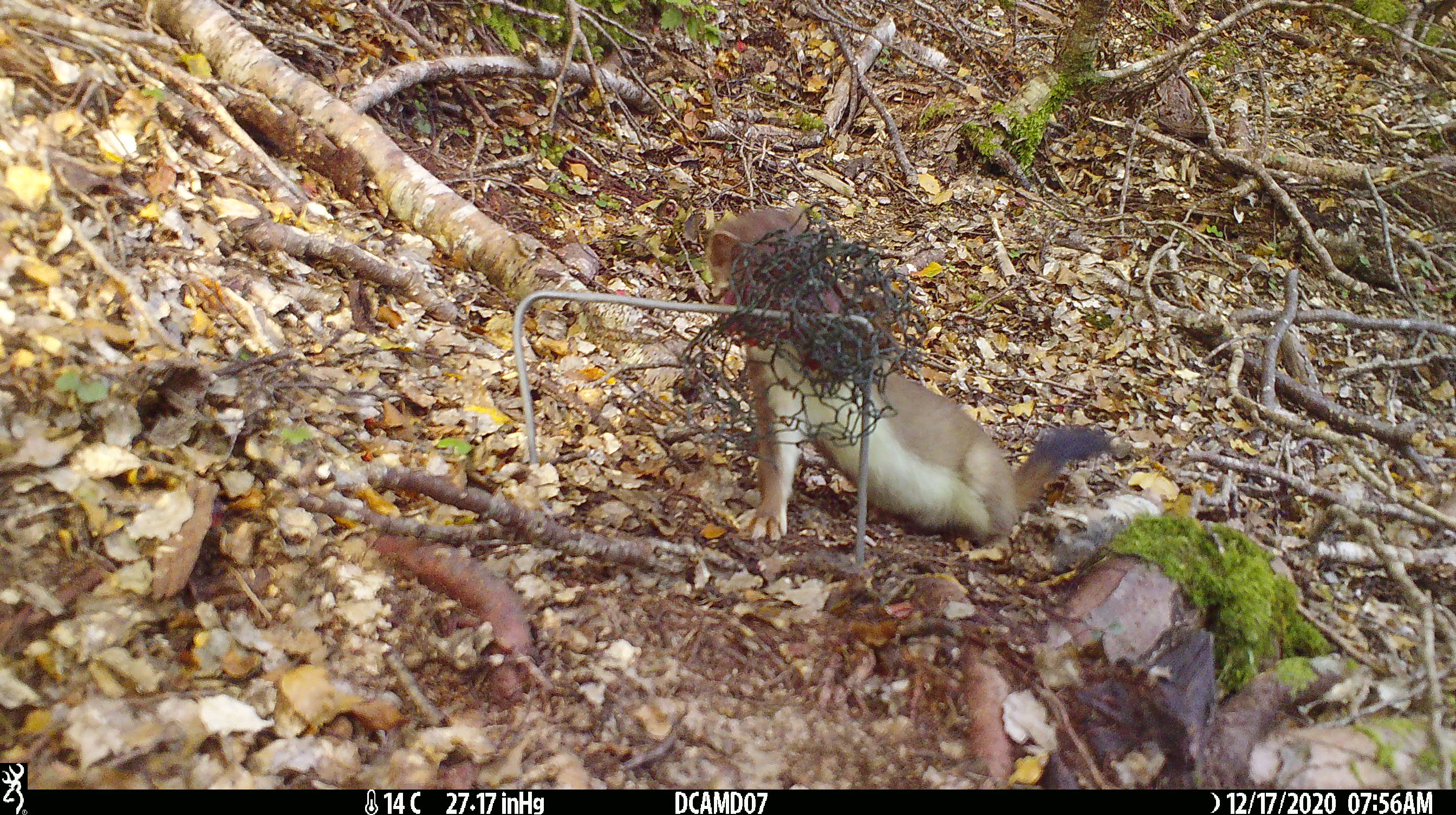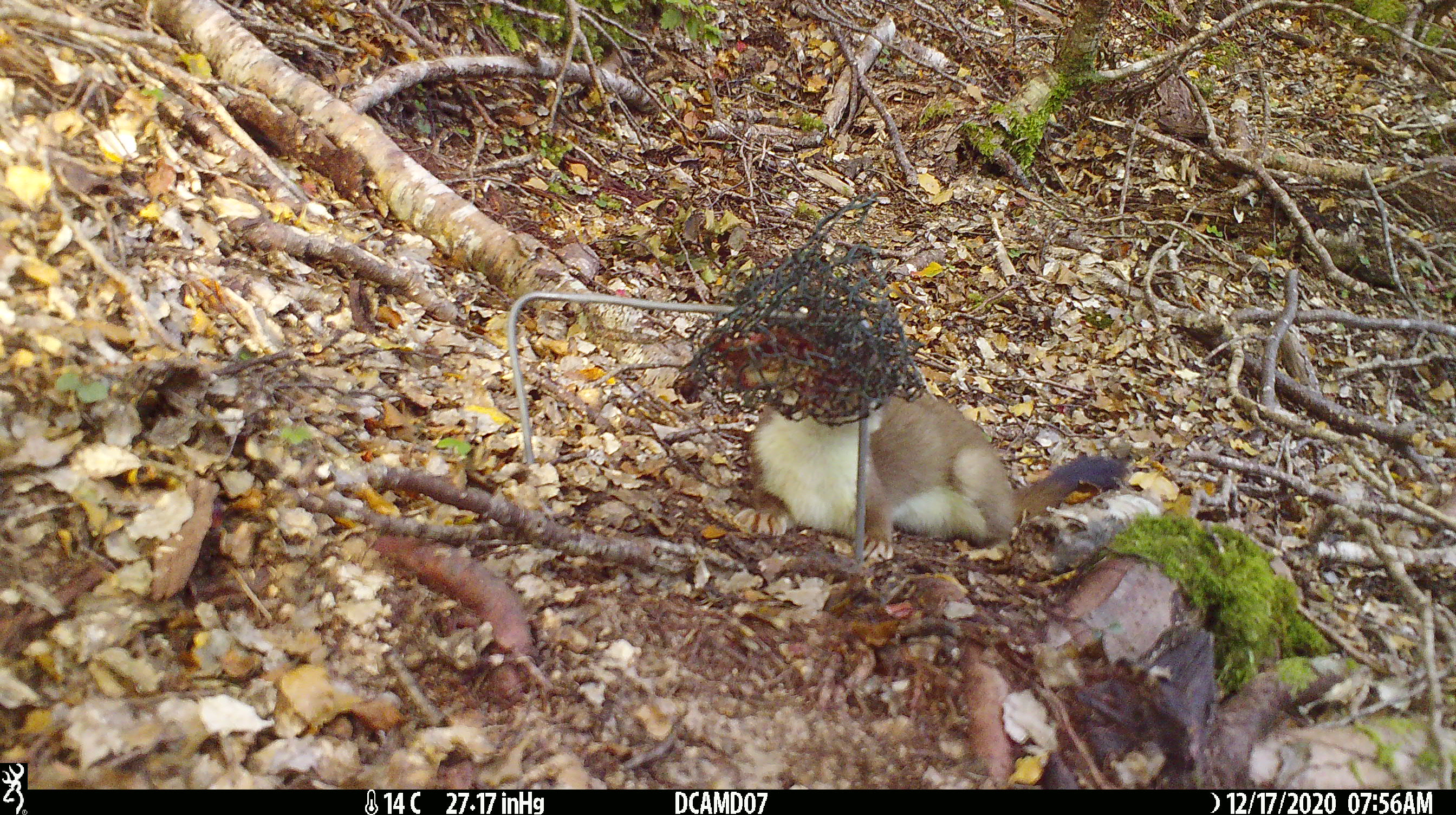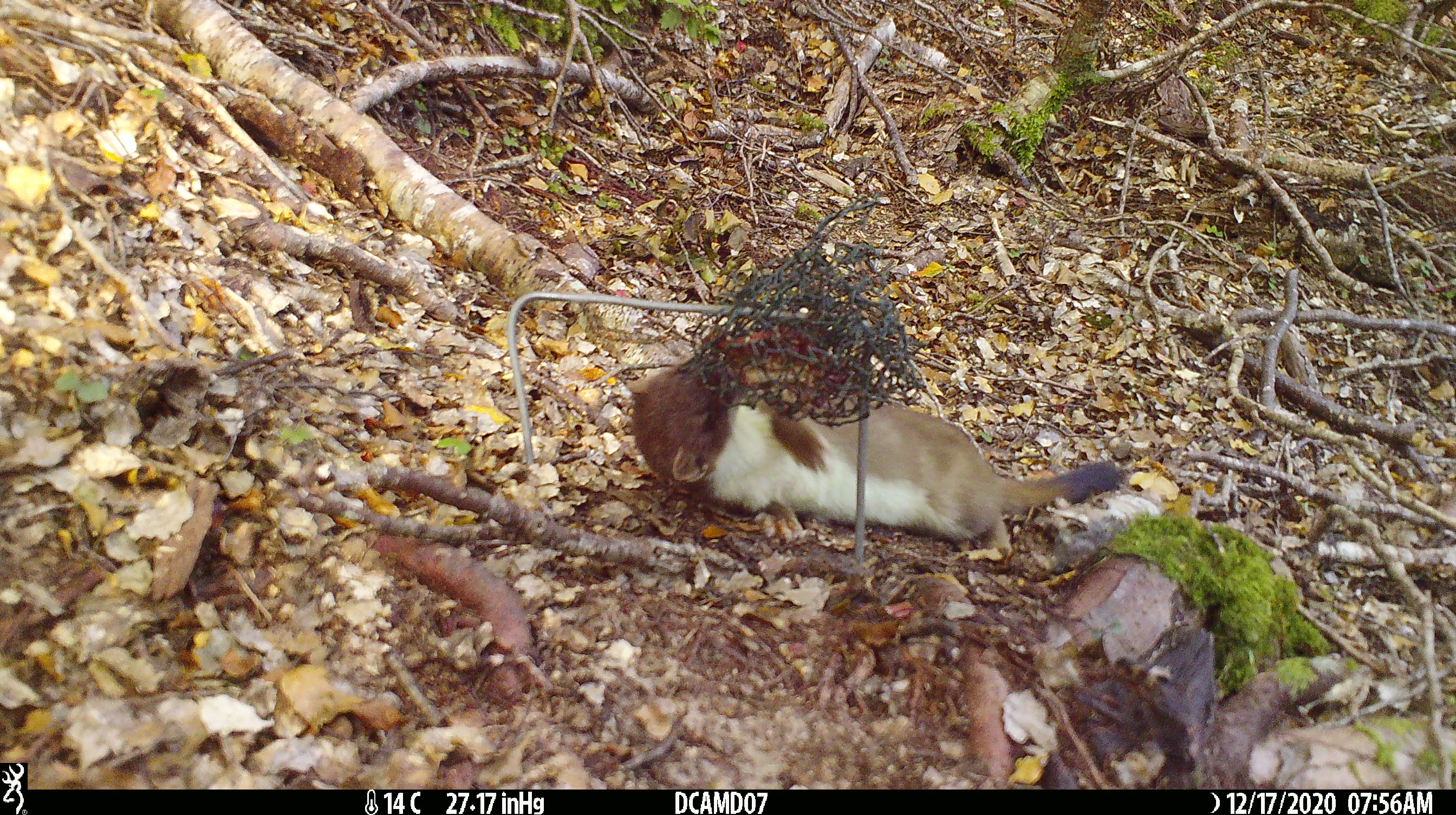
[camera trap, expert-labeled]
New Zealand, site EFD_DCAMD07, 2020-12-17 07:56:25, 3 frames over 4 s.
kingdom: Animalia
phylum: Chordata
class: Mammalia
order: Carnivora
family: Mustelidae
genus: Mustela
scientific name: Mustela erminea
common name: stoat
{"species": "stoat (Mustela erminea)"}